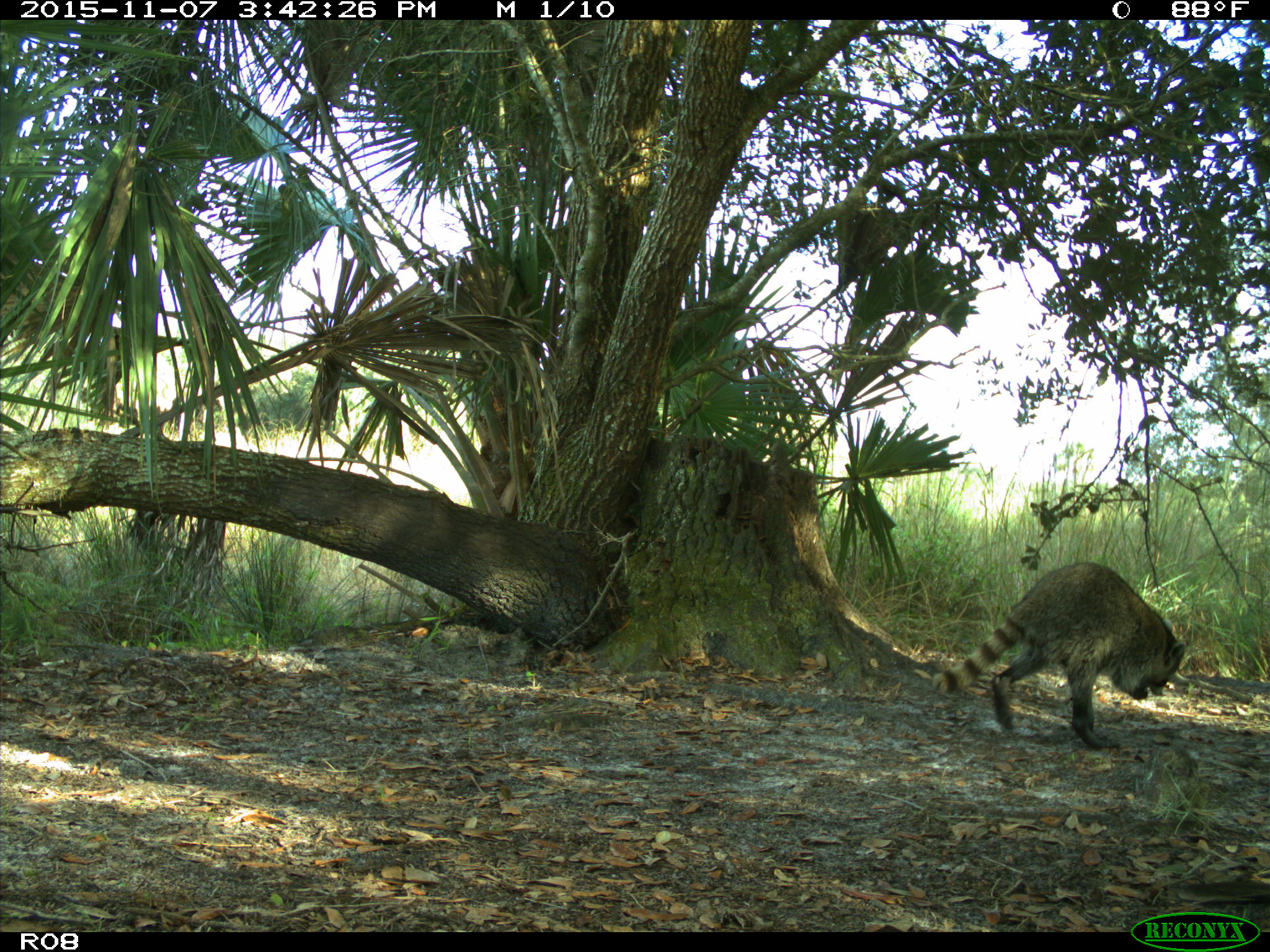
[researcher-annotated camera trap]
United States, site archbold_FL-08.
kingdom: Animalia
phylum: Chordata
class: Mammalia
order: Carnivora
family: Procyonidae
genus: Procyon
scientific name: Procyon lotor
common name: common raccoon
Procyon lotor (common raccoon).